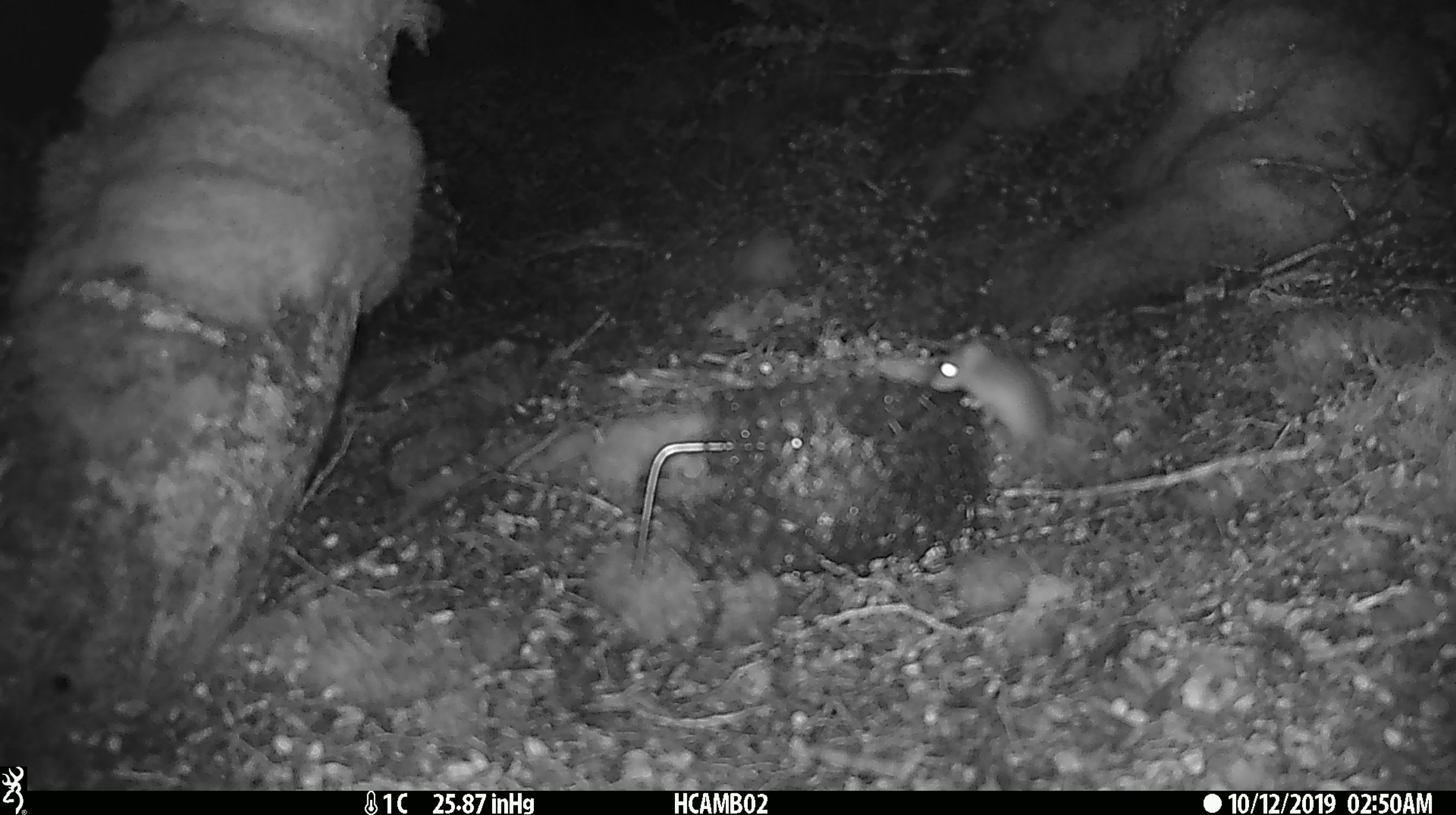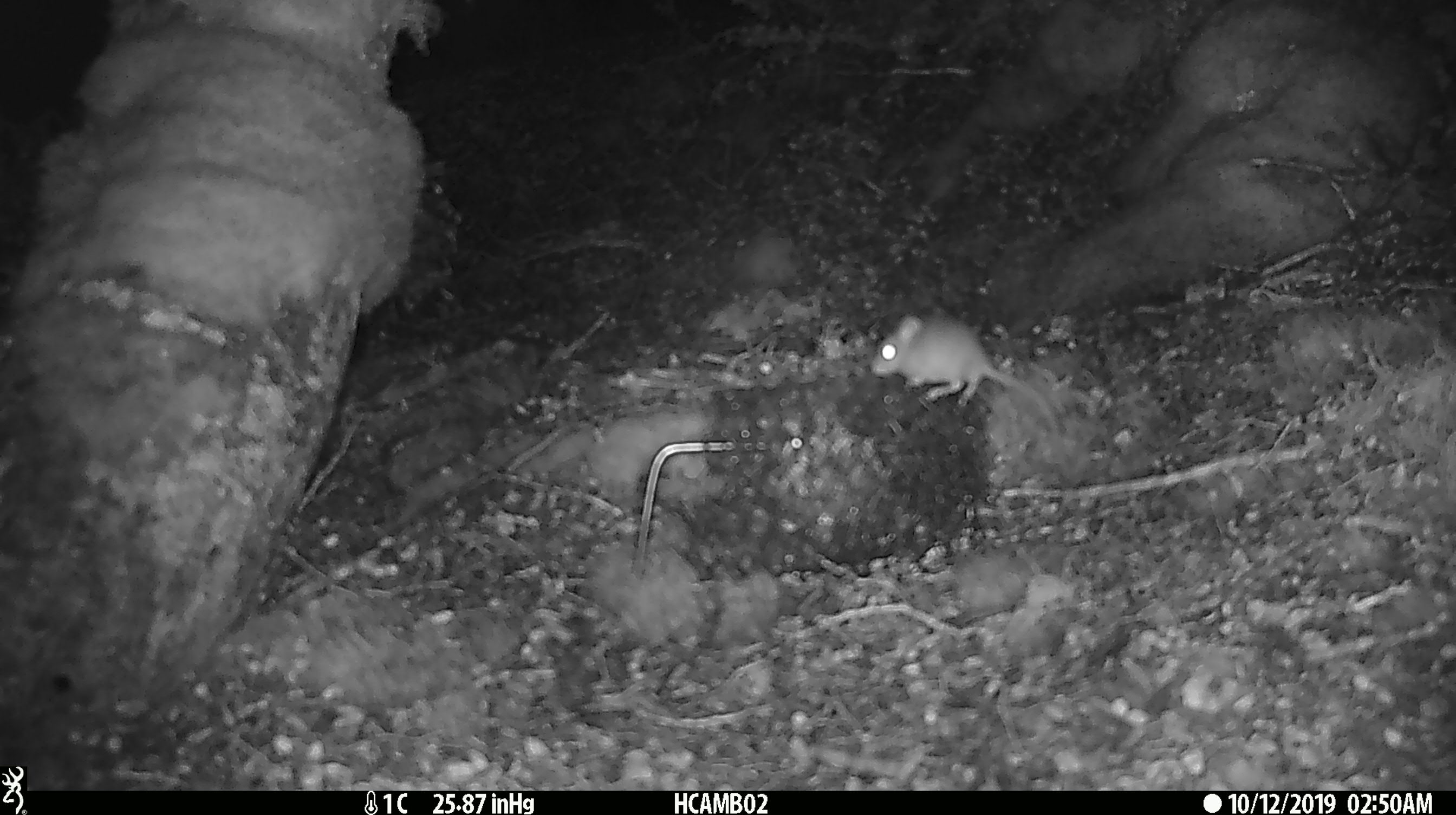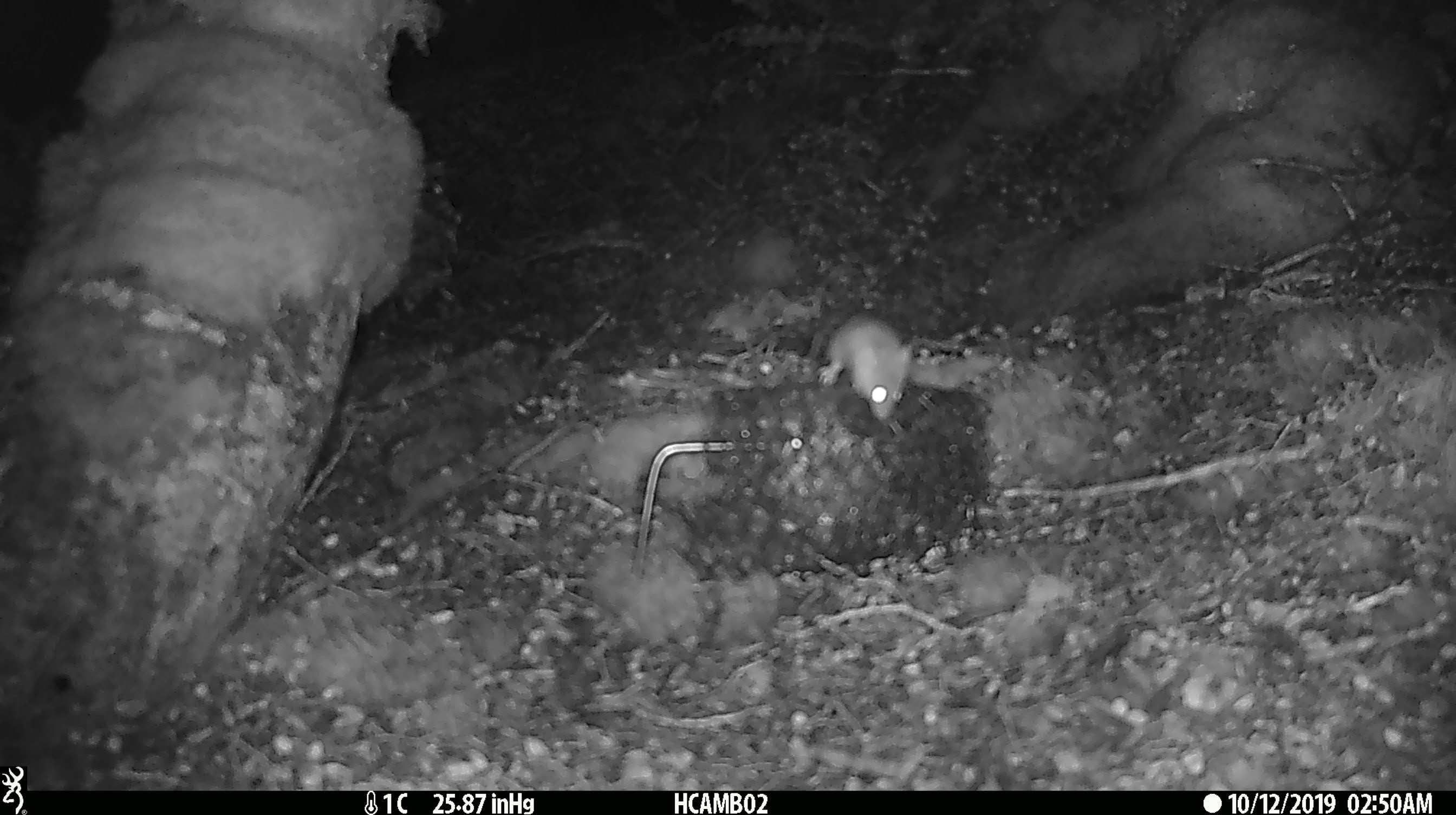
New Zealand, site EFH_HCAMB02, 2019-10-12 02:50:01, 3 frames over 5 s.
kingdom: Animalia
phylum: Chordata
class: Mammalia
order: Rodentia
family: Muridae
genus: Mus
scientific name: Mus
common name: mouse